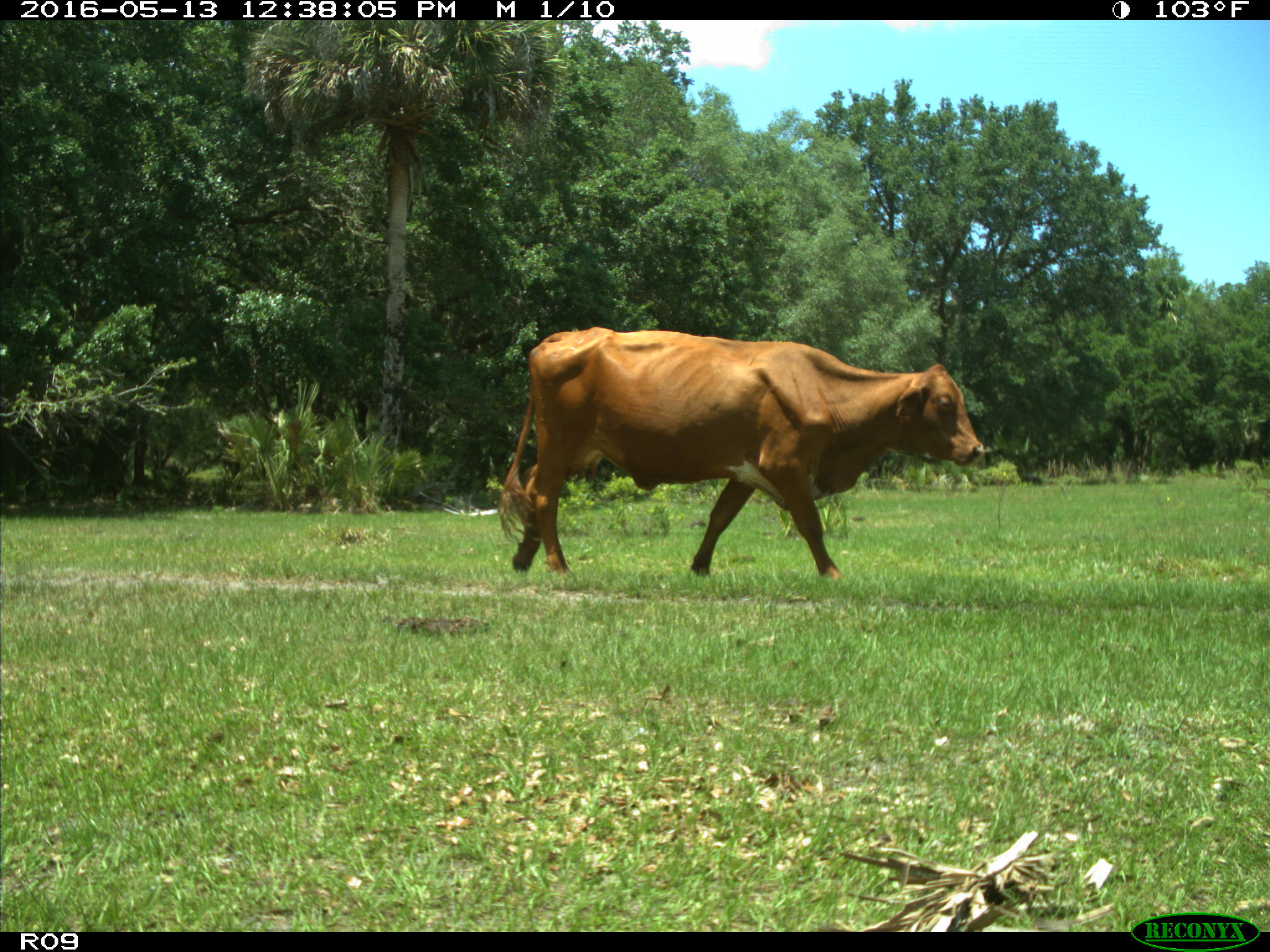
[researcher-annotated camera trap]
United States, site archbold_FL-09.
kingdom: Animalia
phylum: Chordata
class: Mammalia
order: Artiodactyla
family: Bovidae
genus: Bos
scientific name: Bos taurus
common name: domestic cow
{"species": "Bos taurus (domestic cow)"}